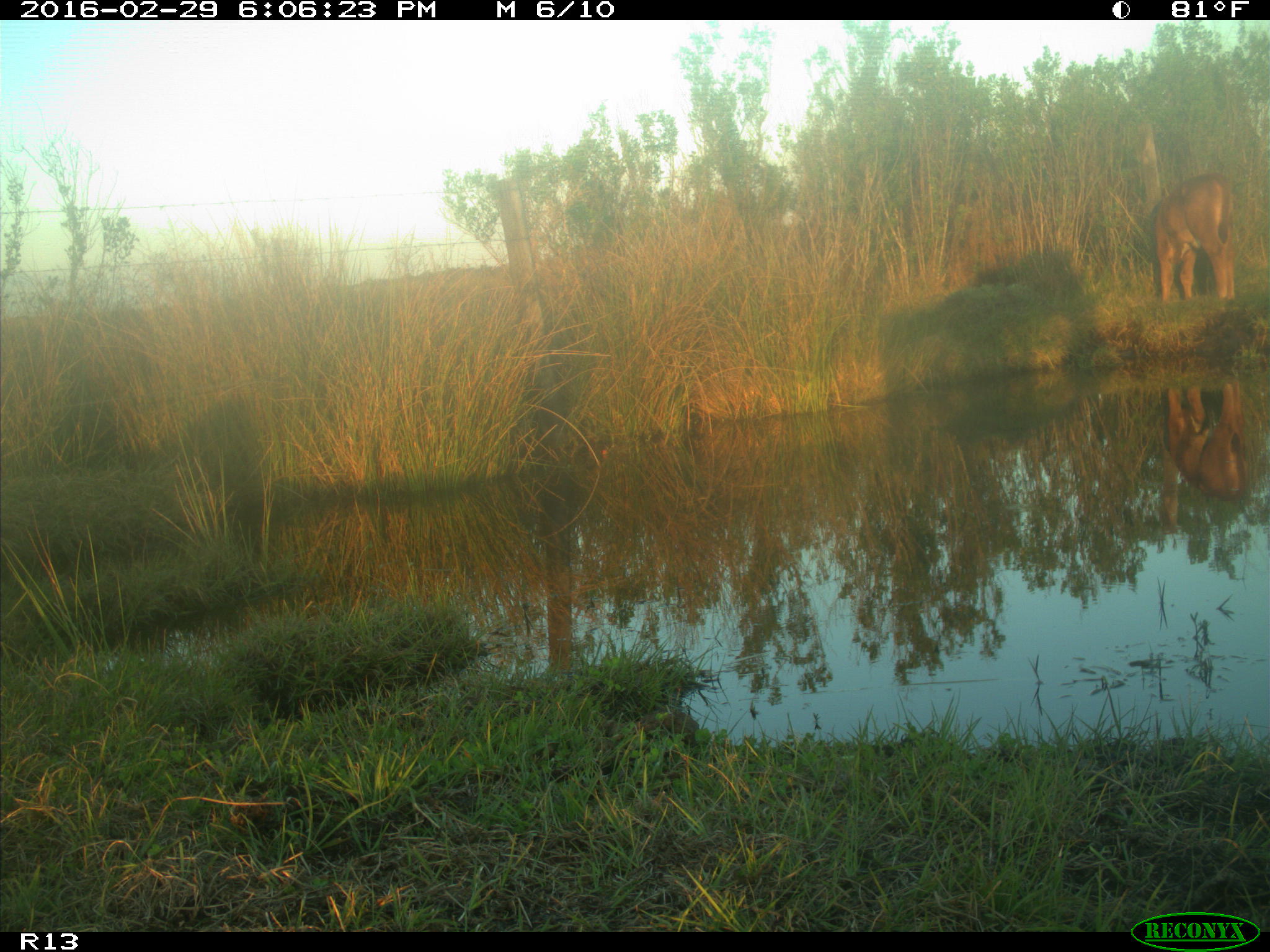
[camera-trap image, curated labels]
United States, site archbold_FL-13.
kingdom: Animalia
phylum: Chordata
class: Mammalia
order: Artiodactyla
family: Bovidae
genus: Bos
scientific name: Bos taurus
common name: domestic cow